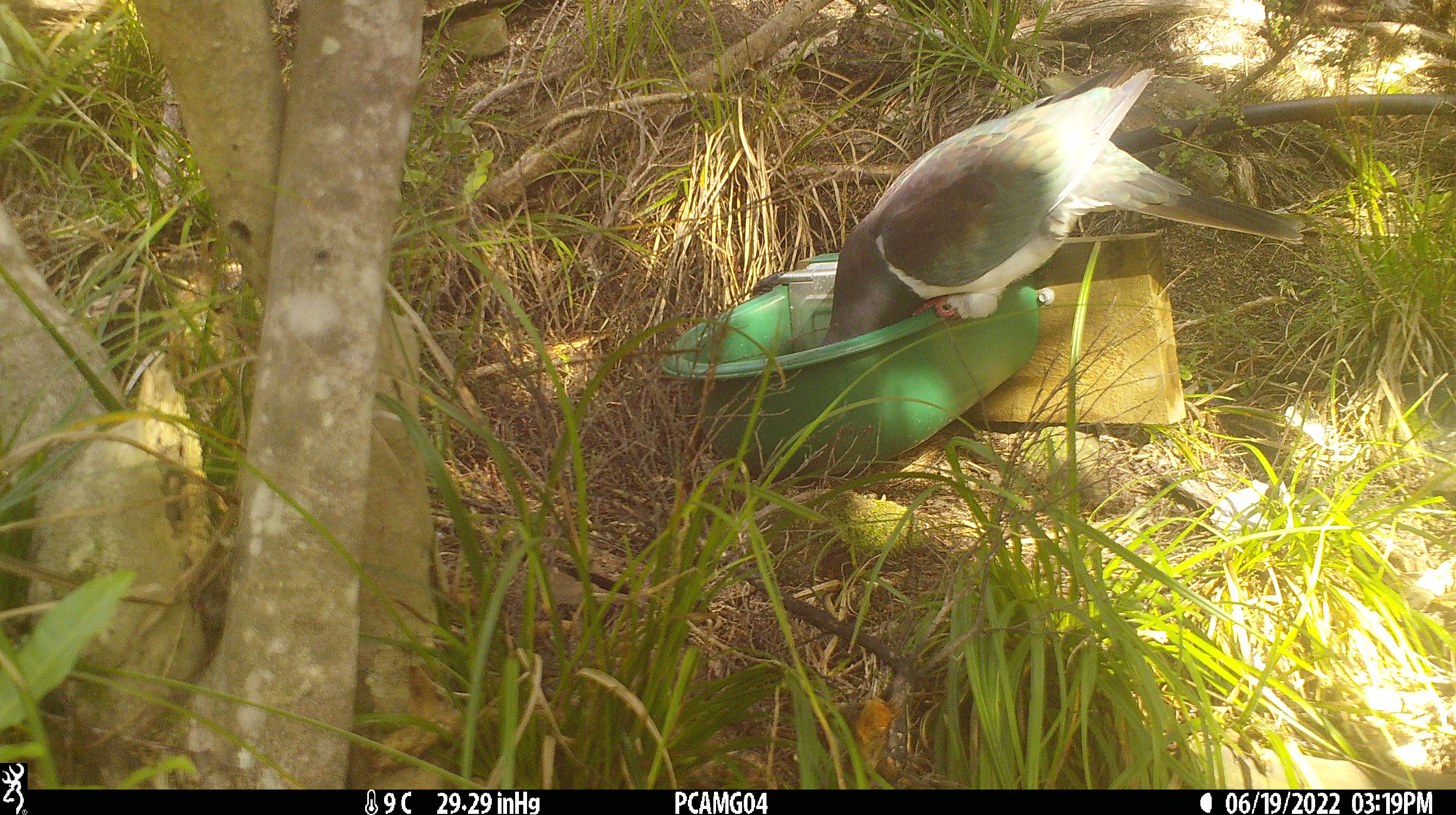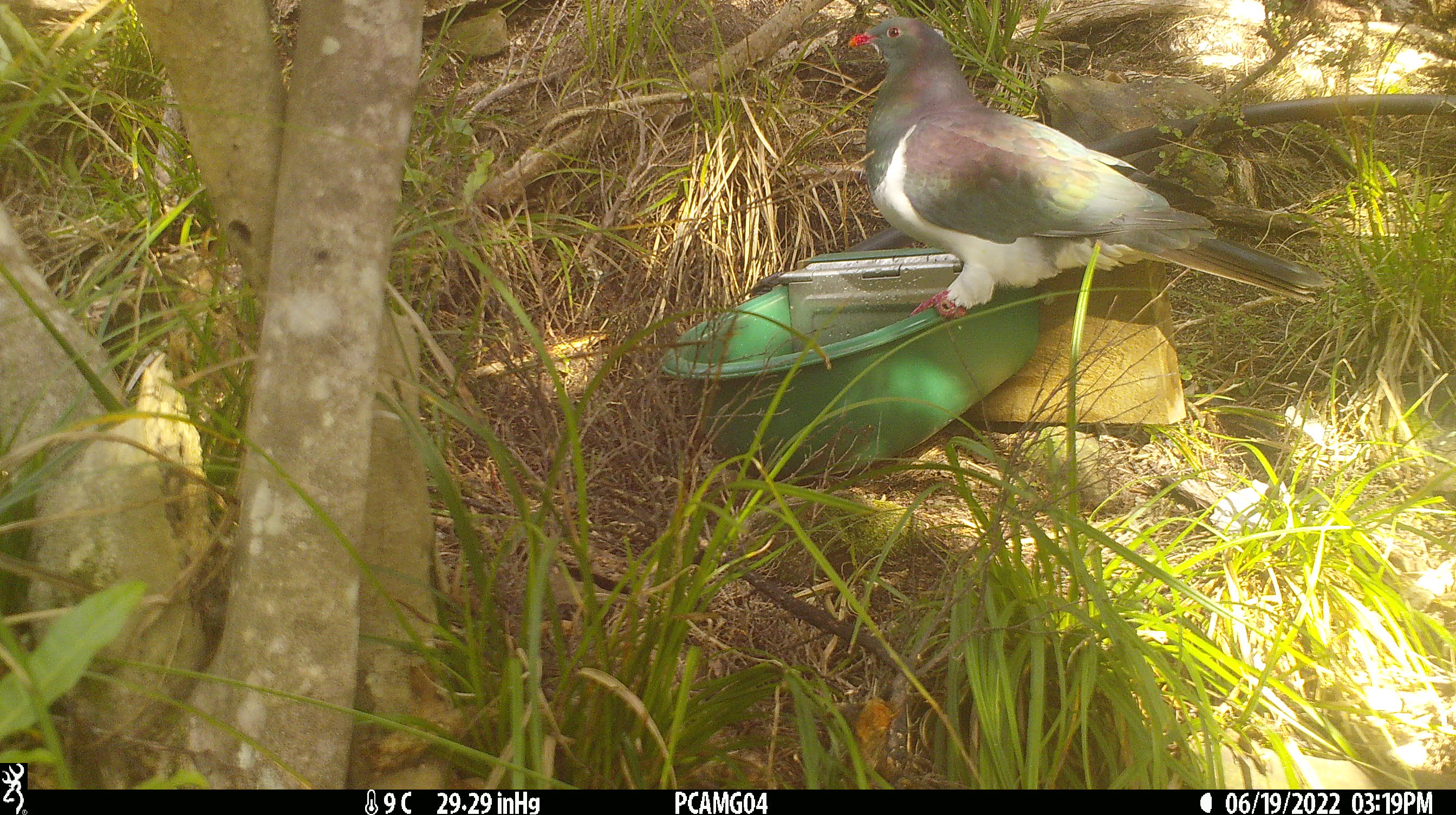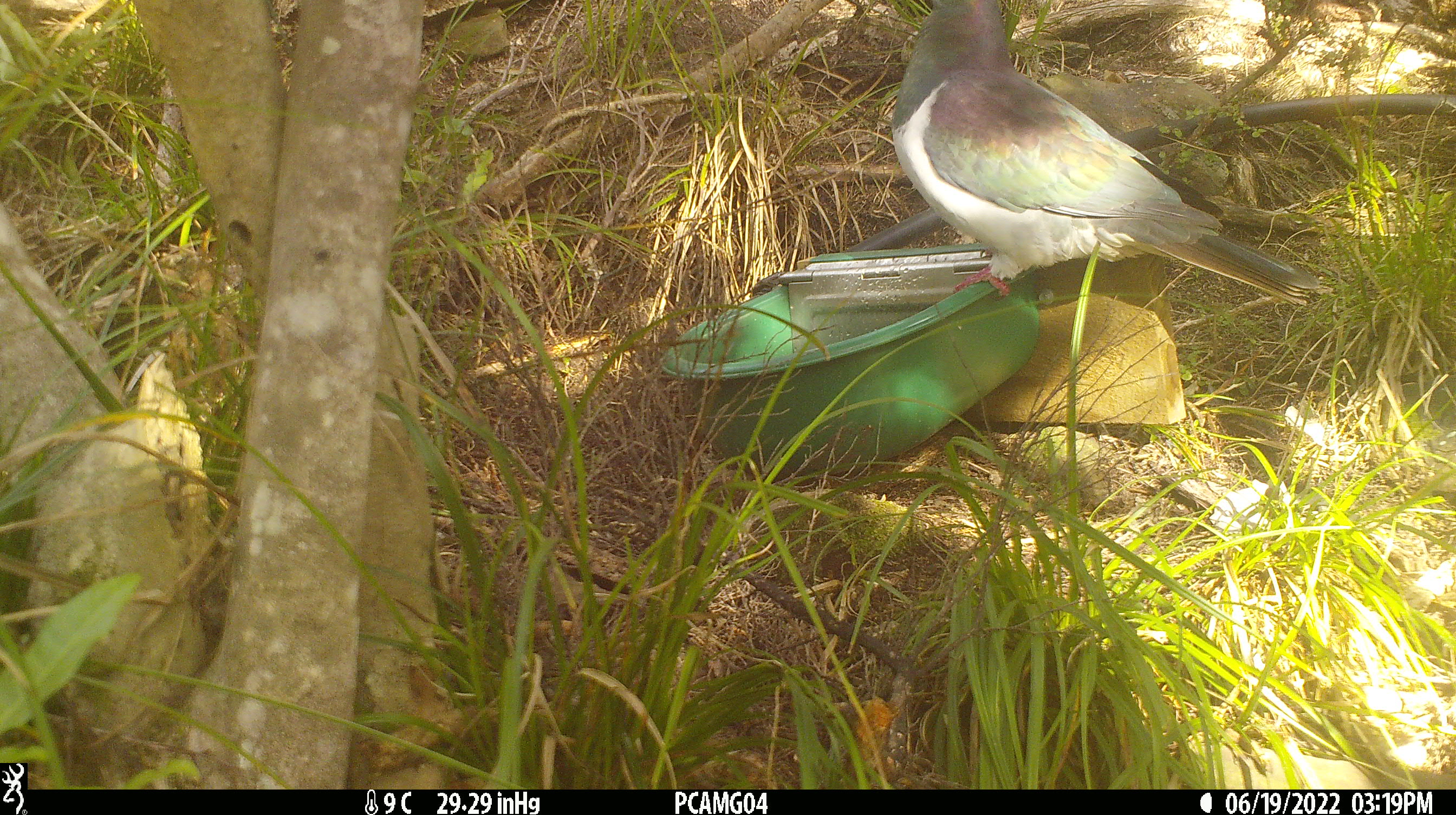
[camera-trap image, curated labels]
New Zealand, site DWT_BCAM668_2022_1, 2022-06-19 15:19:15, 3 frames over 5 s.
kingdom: Animalia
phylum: Chordata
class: Aves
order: Columbiformes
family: Columbidae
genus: Hemiphaga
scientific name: Hemiphaga novaeseelandiae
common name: new zealand pigeon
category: kereru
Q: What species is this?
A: Kereru (new zealand pigeon) (Hemiphaga novaeseelandiae).